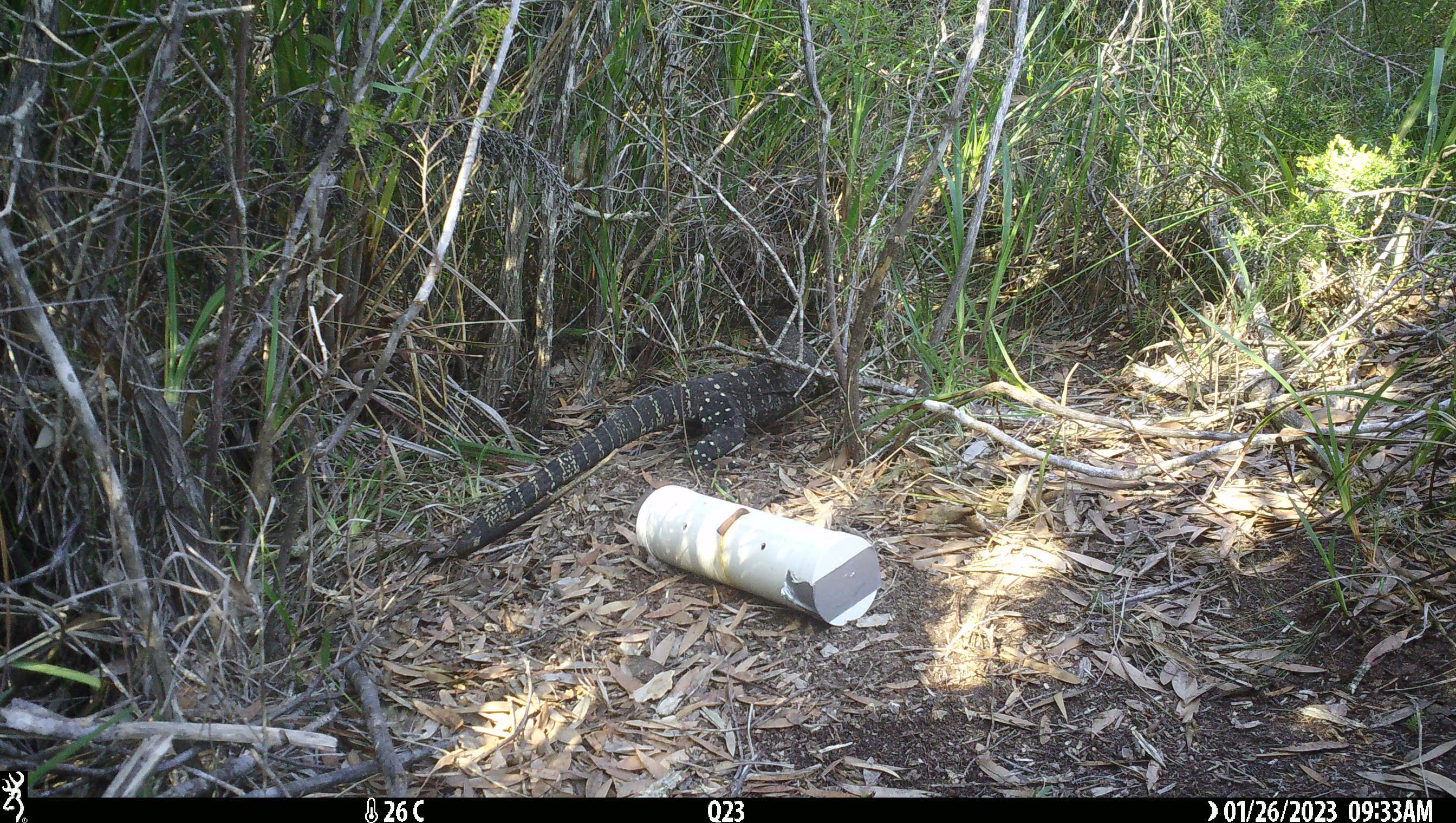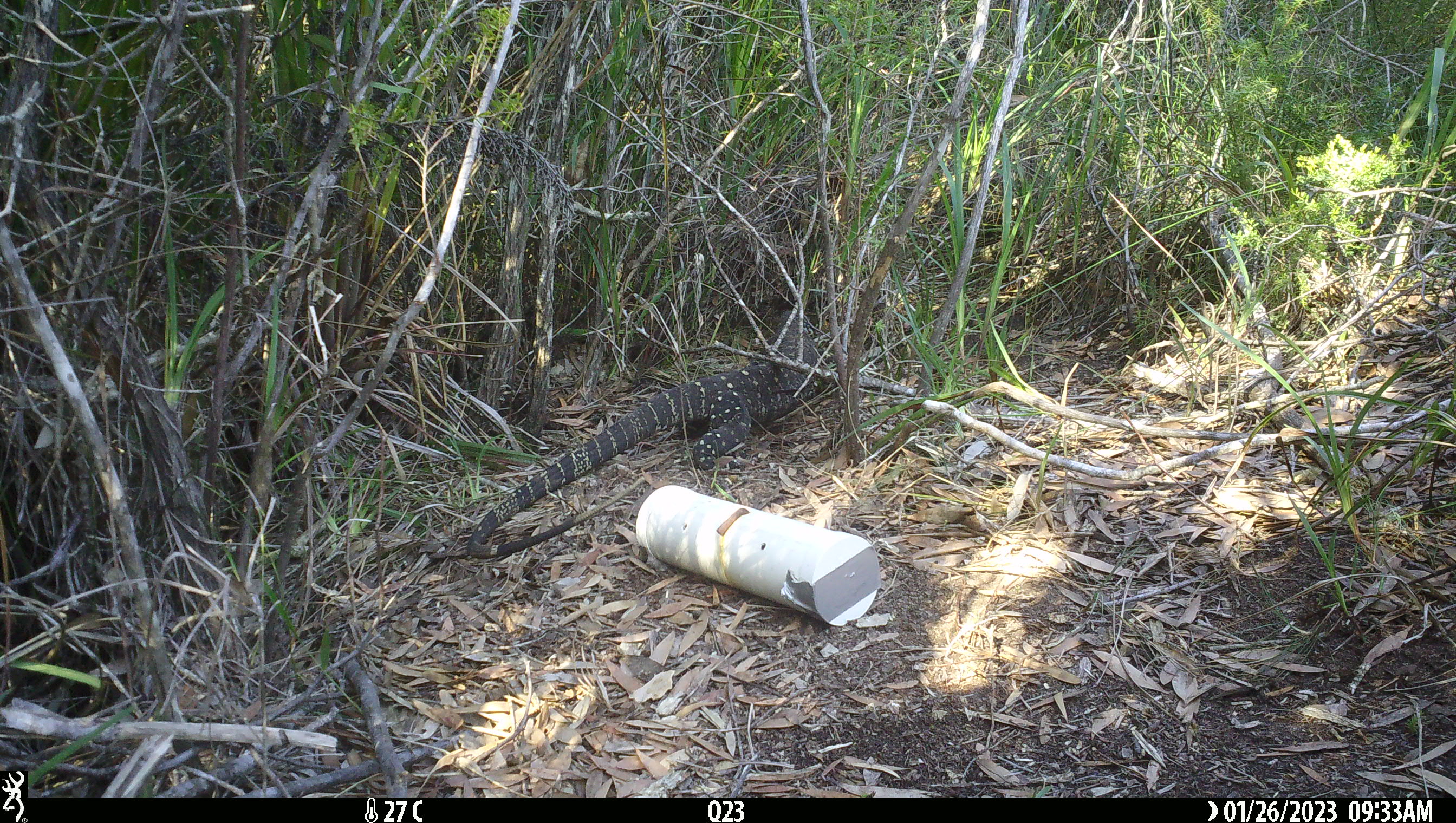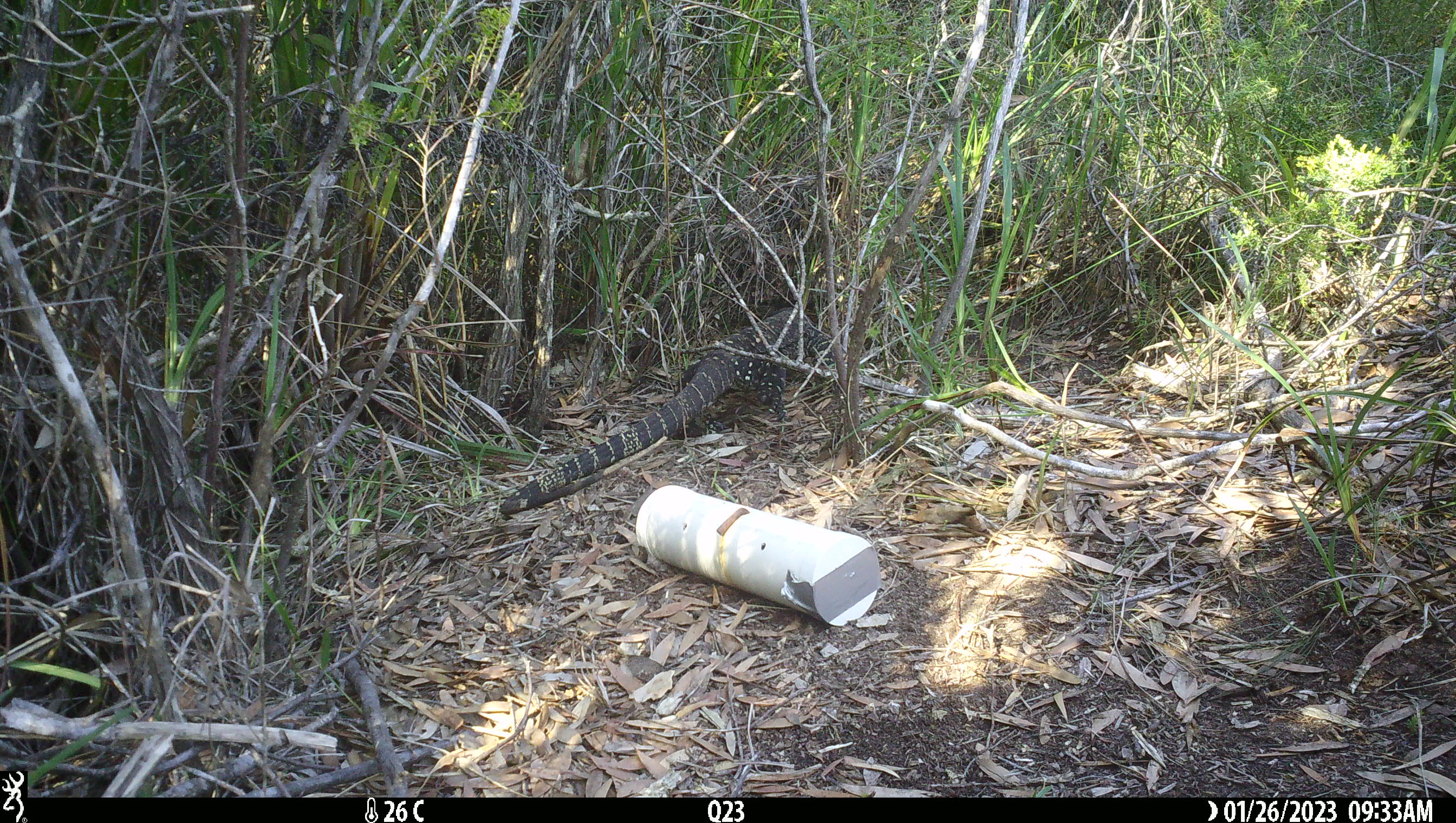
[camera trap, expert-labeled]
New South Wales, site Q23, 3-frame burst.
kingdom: Animalia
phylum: Chordata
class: Reptilia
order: Squamata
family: Varanidae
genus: Varanus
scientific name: Varanus varius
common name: lace monitor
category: goanna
Goanna (lace monitor) (Varanus varius).